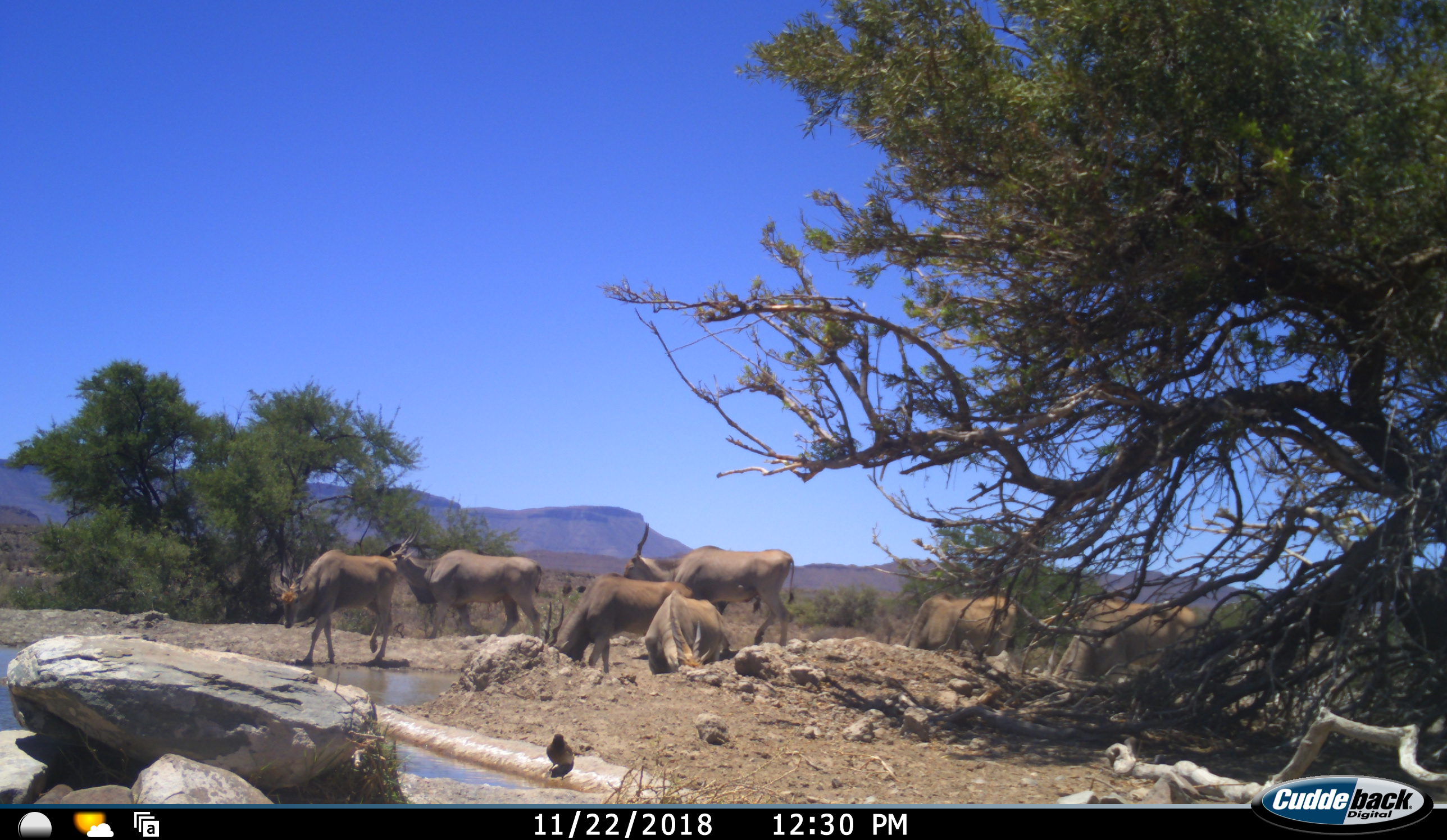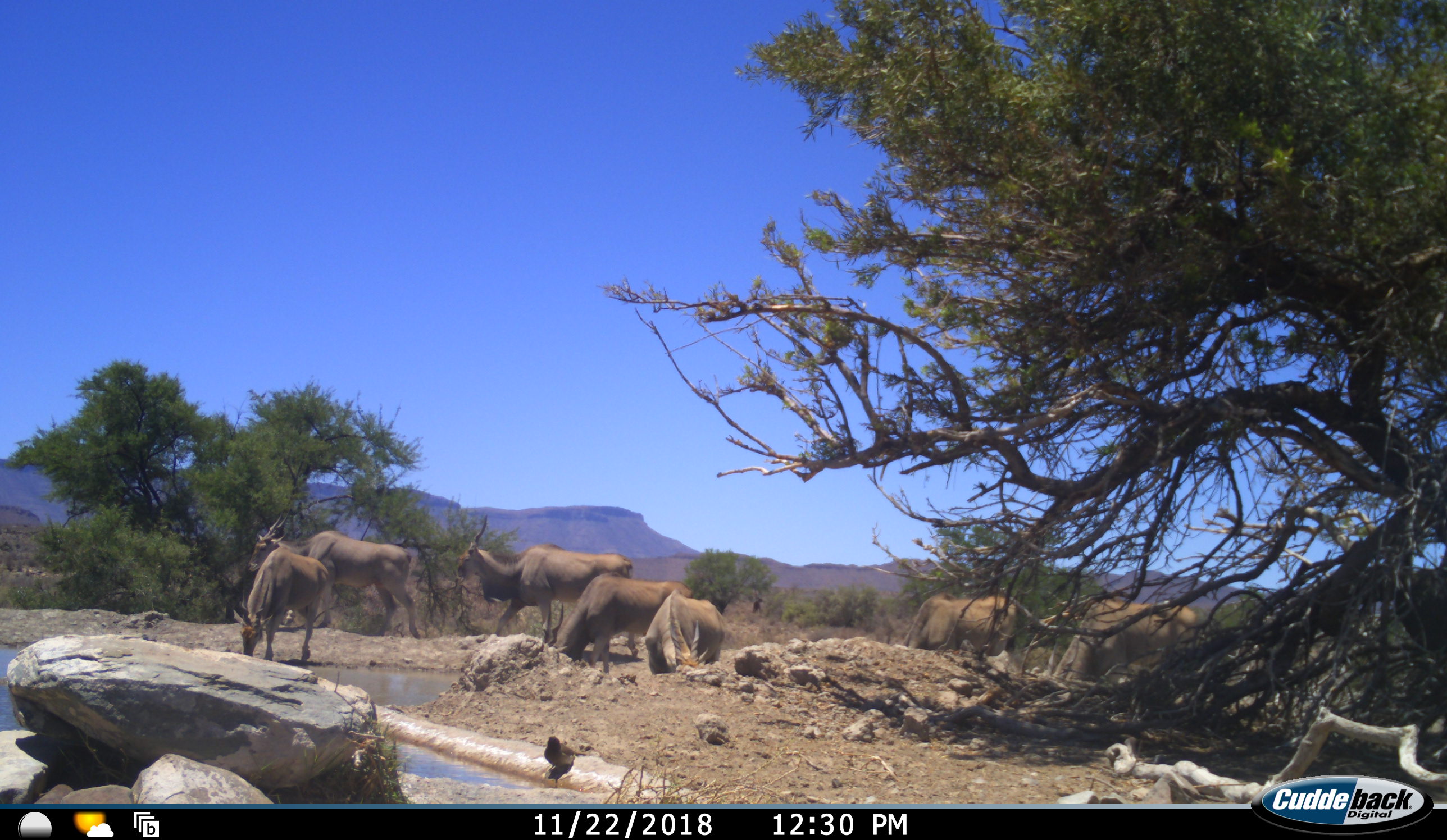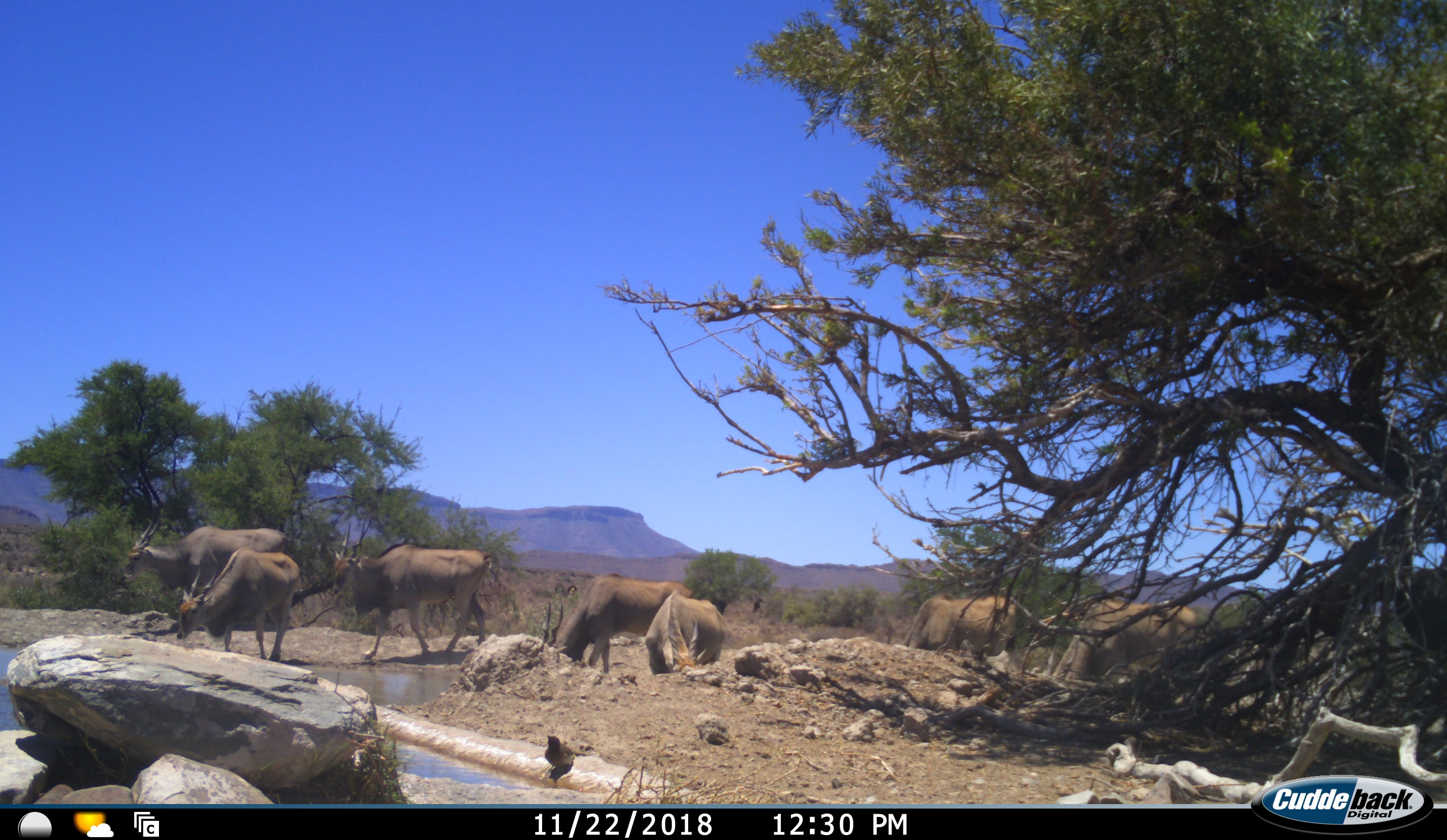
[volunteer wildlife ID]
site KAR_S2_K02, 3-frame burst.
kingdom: Animalia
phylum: Chordata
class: Mammalia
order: Artiodactyla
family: Bovidae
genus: Tragelaphus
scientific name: Tragelaphus oryx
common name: eland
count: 7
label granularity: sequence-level